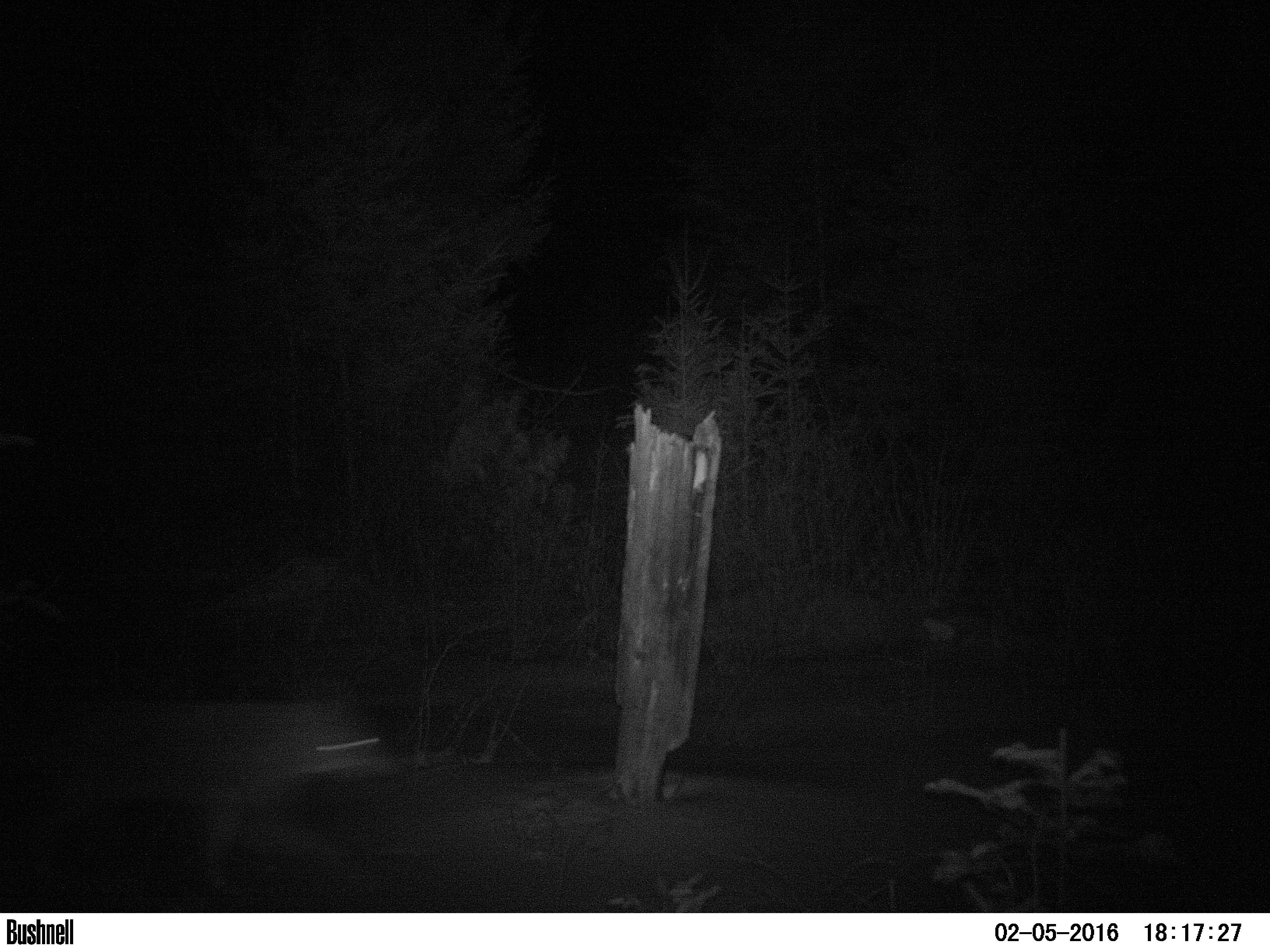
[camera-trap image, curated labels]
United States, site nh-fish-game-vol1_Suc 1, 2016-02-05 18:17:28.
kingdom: Animalia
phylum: Chordata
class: Mammalia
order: Carnivora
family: Canidae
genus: Canis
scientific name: Canis latrans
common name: coyote